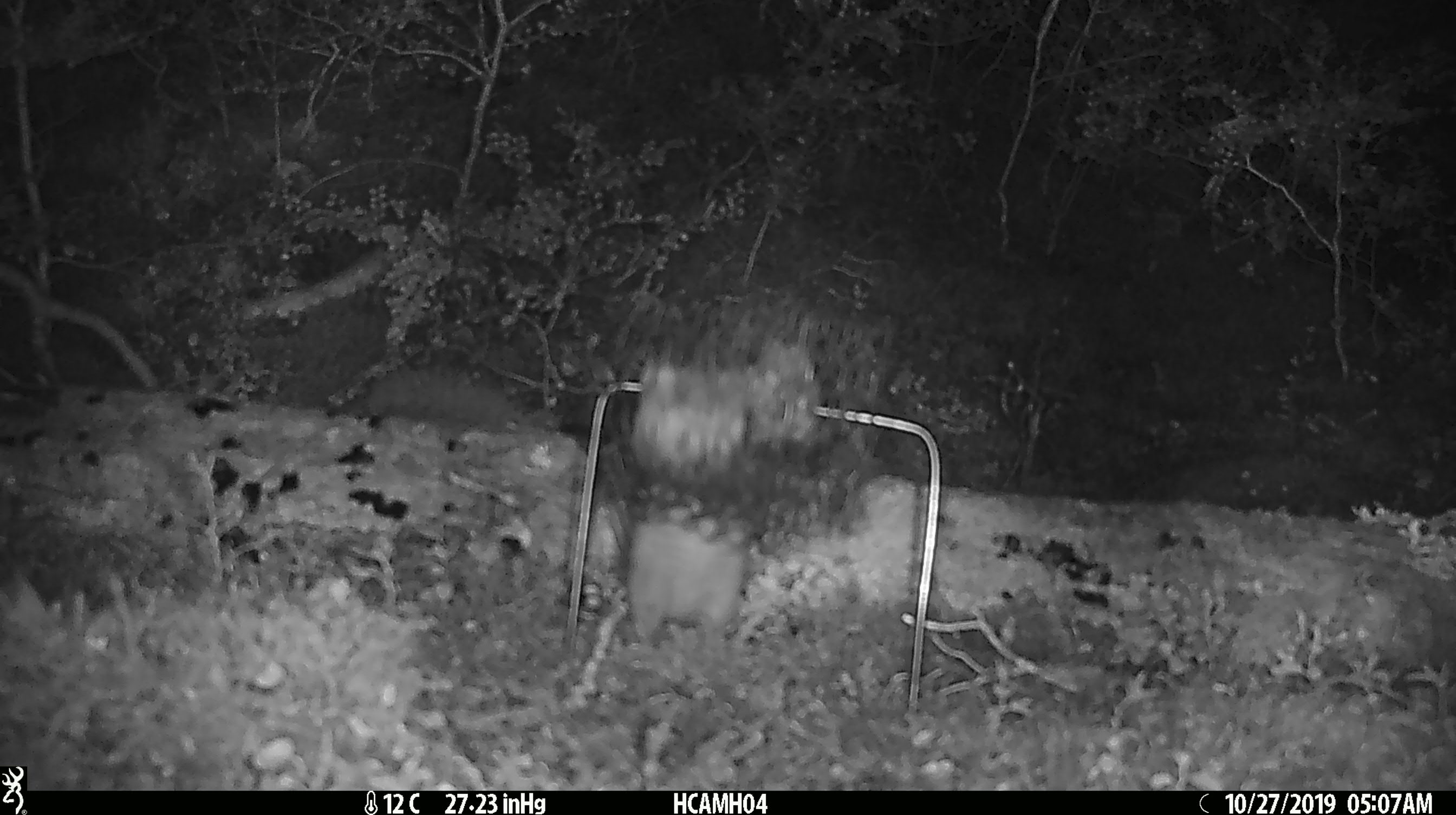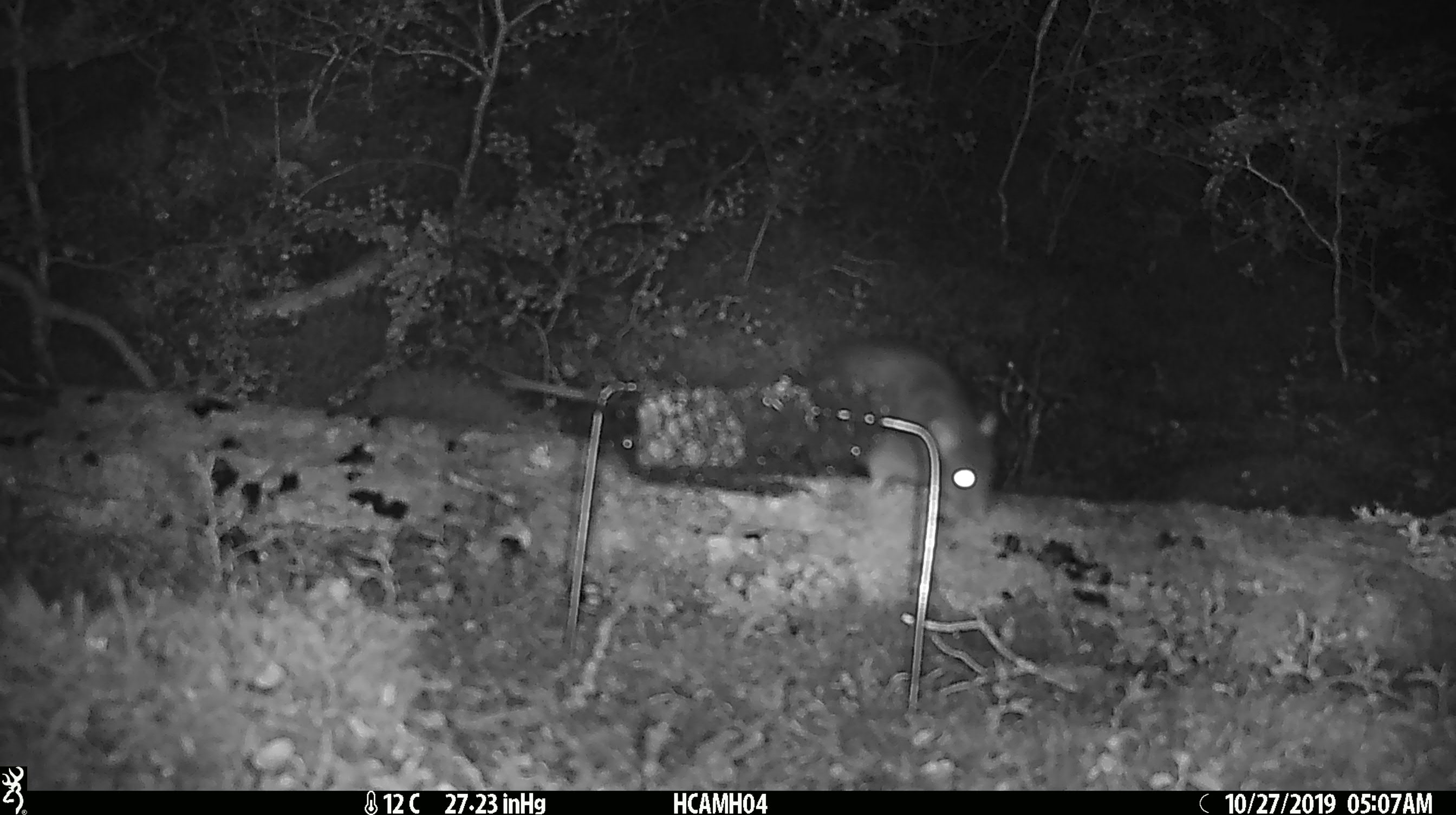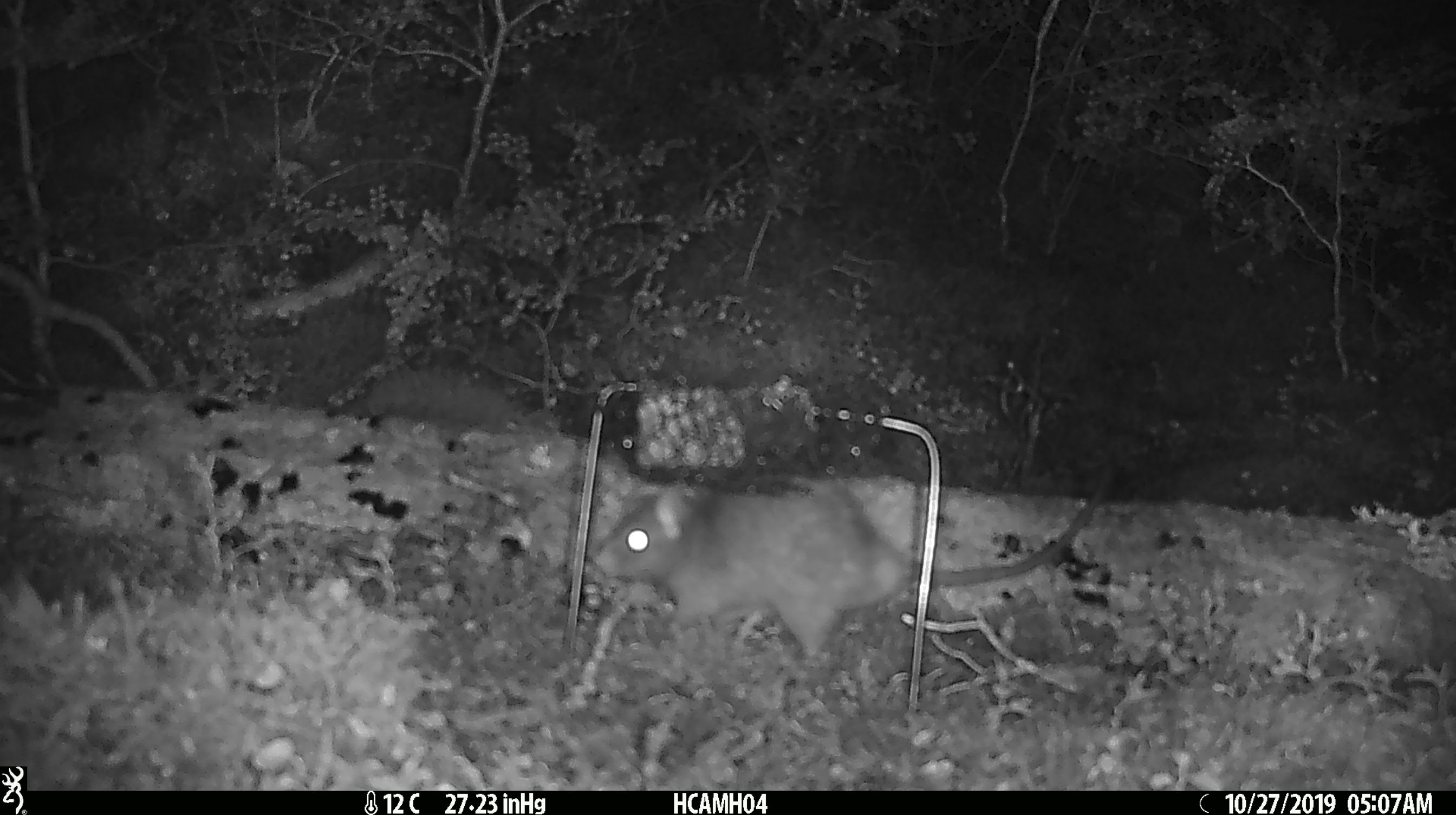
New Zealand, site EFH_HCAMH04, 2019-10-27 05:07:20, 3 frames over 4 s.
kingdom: Animalia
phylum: Chordata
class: Mammalia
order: Rodentia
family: Muridae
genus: Rattus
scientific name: Rattus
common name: rat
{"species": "rat (Rattus)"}